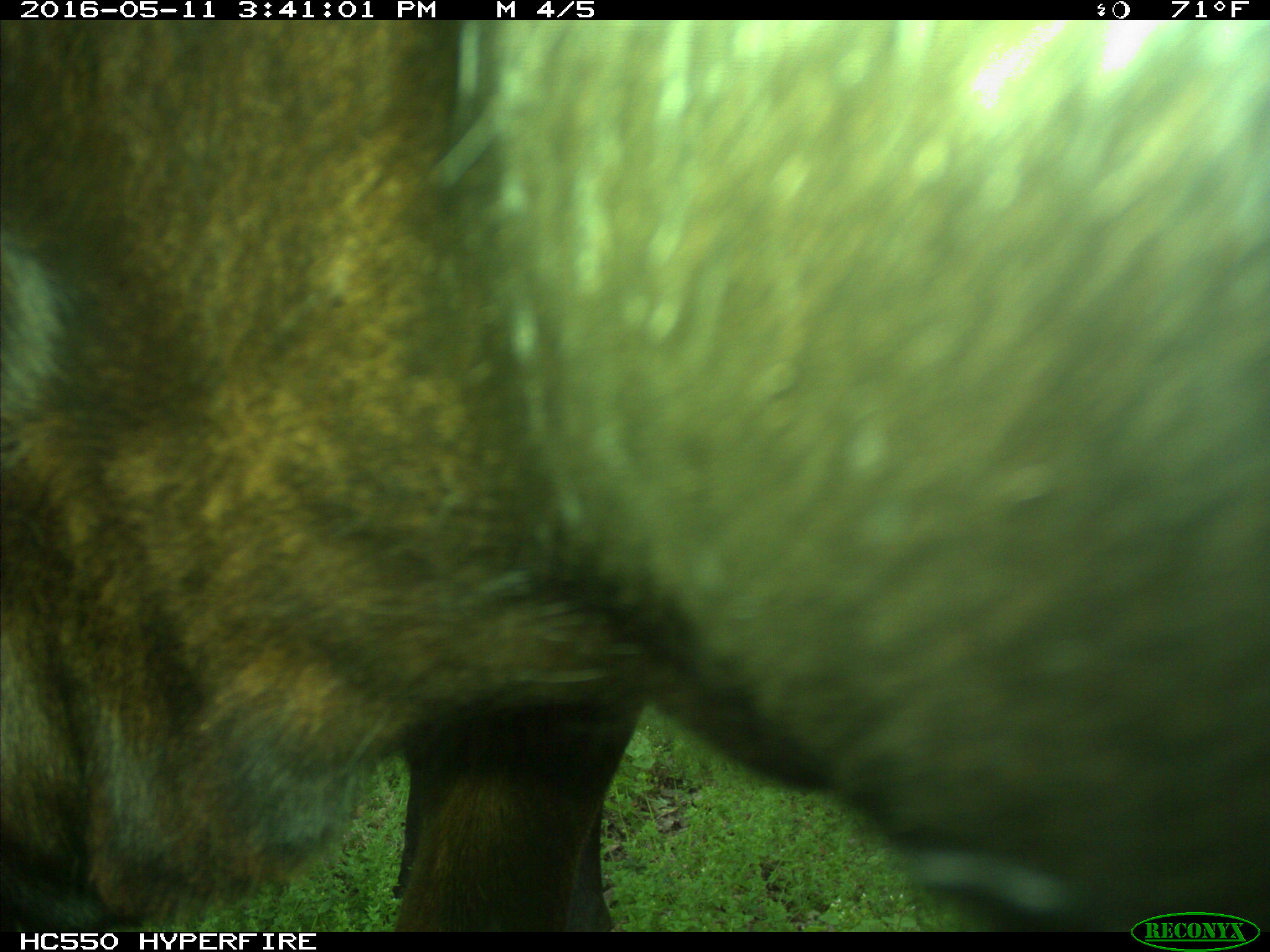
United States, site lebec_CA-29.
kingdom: Animalia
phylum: Chordata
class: Mammalia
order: Artiodactyla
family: Bovidae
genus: Bos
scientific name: Bos taurus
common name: domestic cow